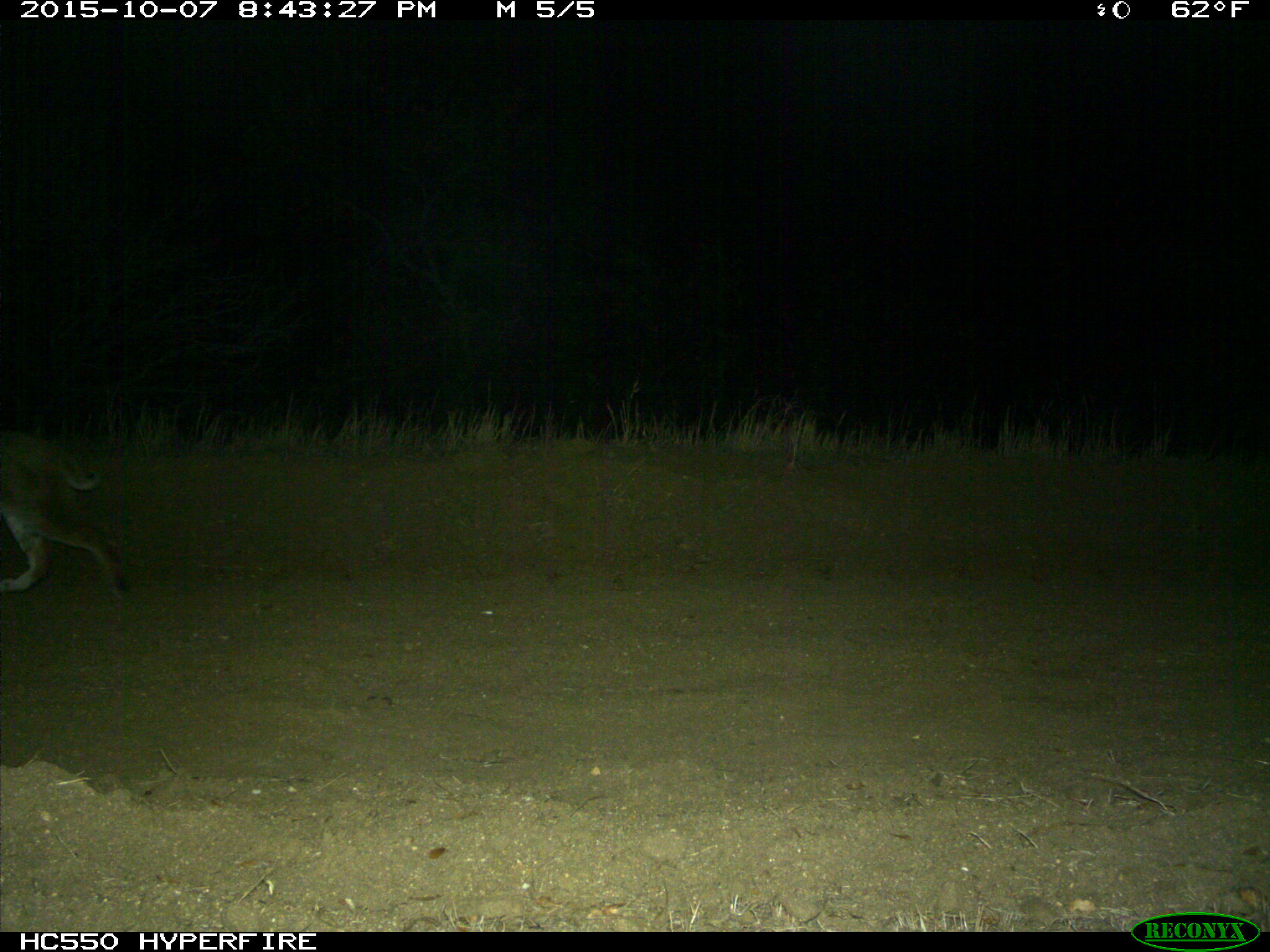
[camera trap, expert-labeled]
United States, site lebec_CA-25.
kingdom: Animalia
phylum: Chordata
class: Mammalia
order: Carnivora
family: Felidae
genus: Lynx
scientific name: Lynx rufus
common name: bobcat